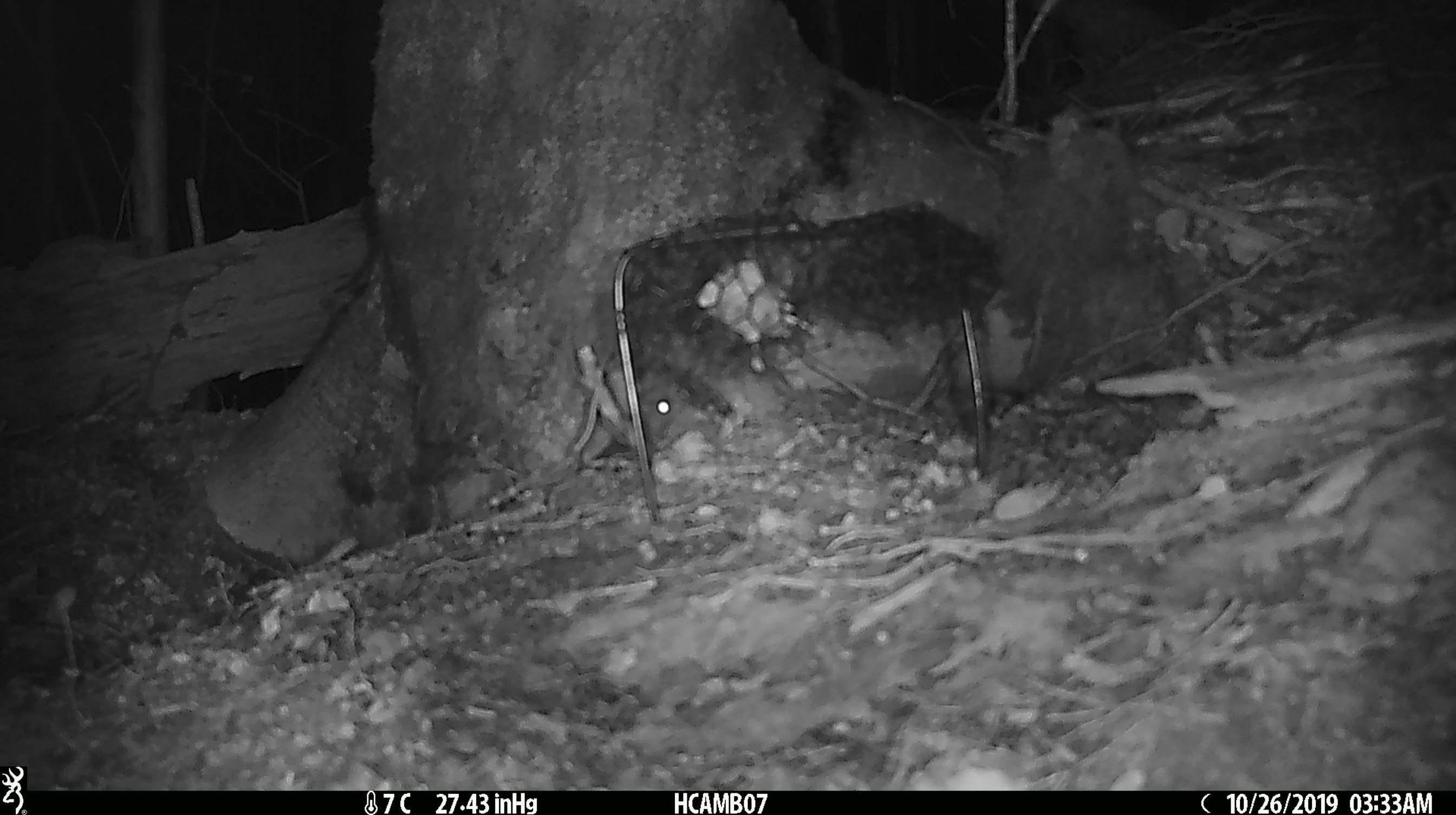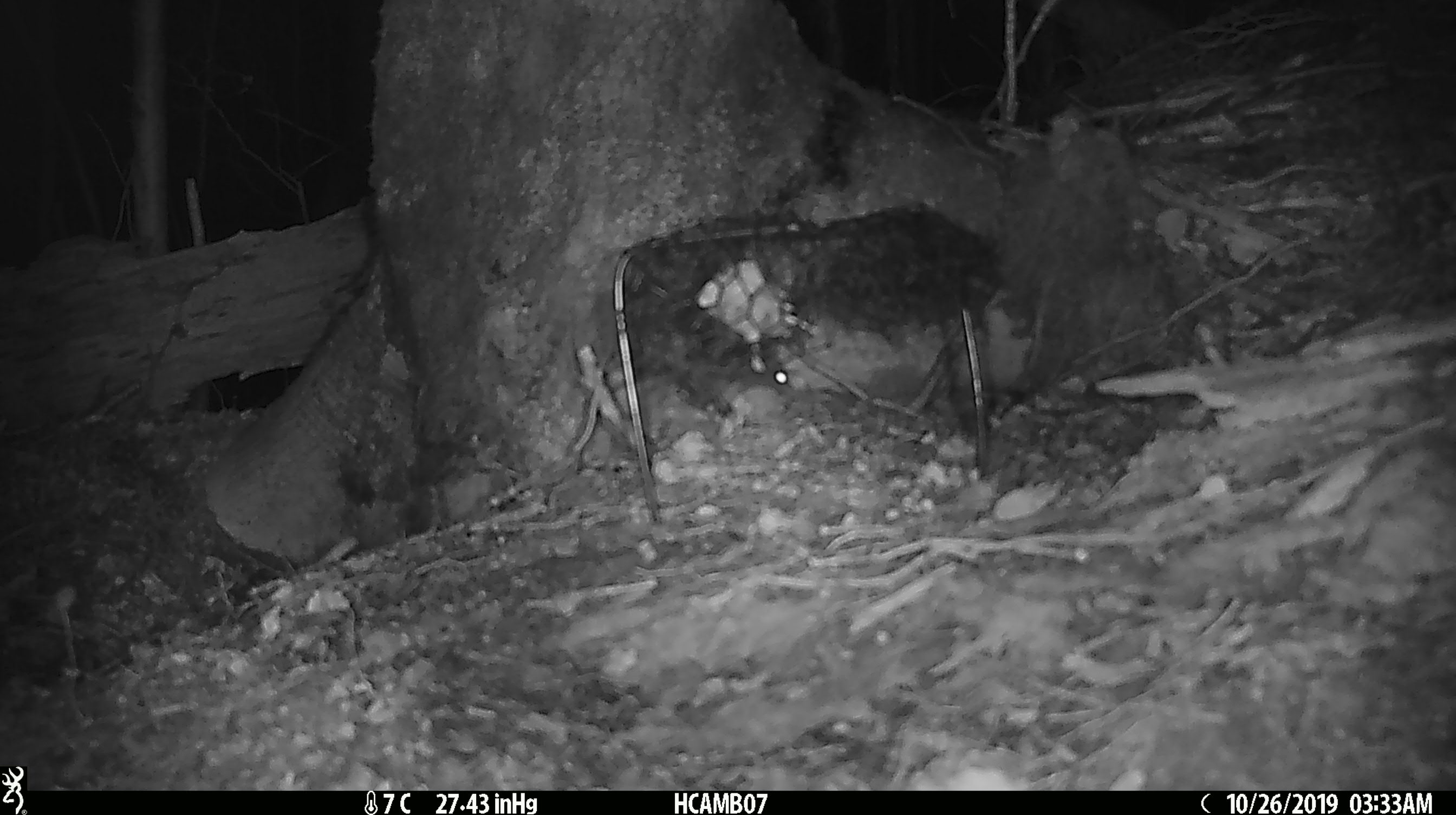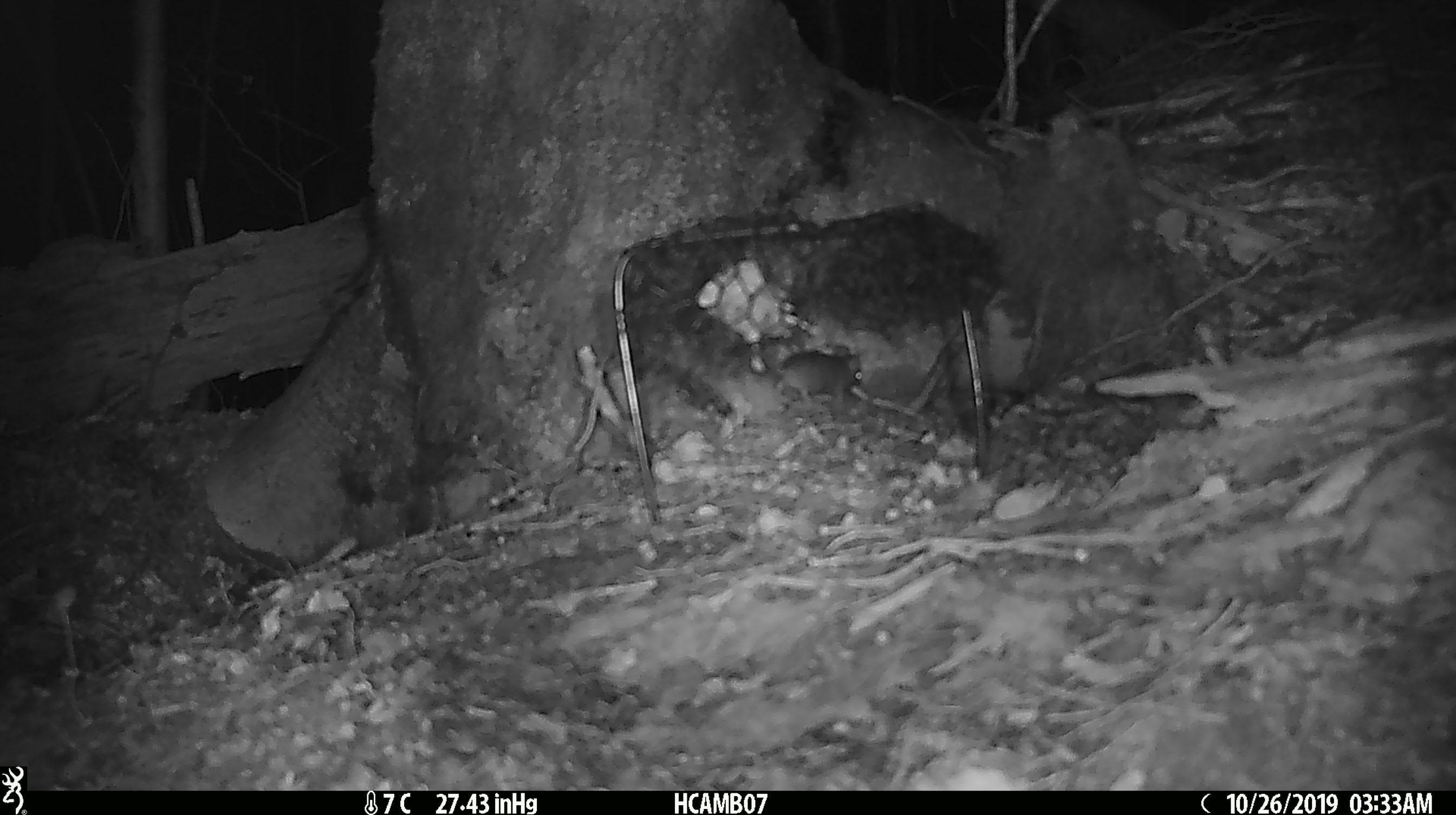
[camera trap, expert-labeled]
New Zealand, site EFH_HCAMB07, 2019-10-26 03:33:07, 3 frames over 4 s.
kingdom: Animalia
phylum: Chordata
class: Mammalia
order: Rodentia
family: Muridae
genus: Mus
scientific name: Mus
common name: mouse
Mouse (Mus).